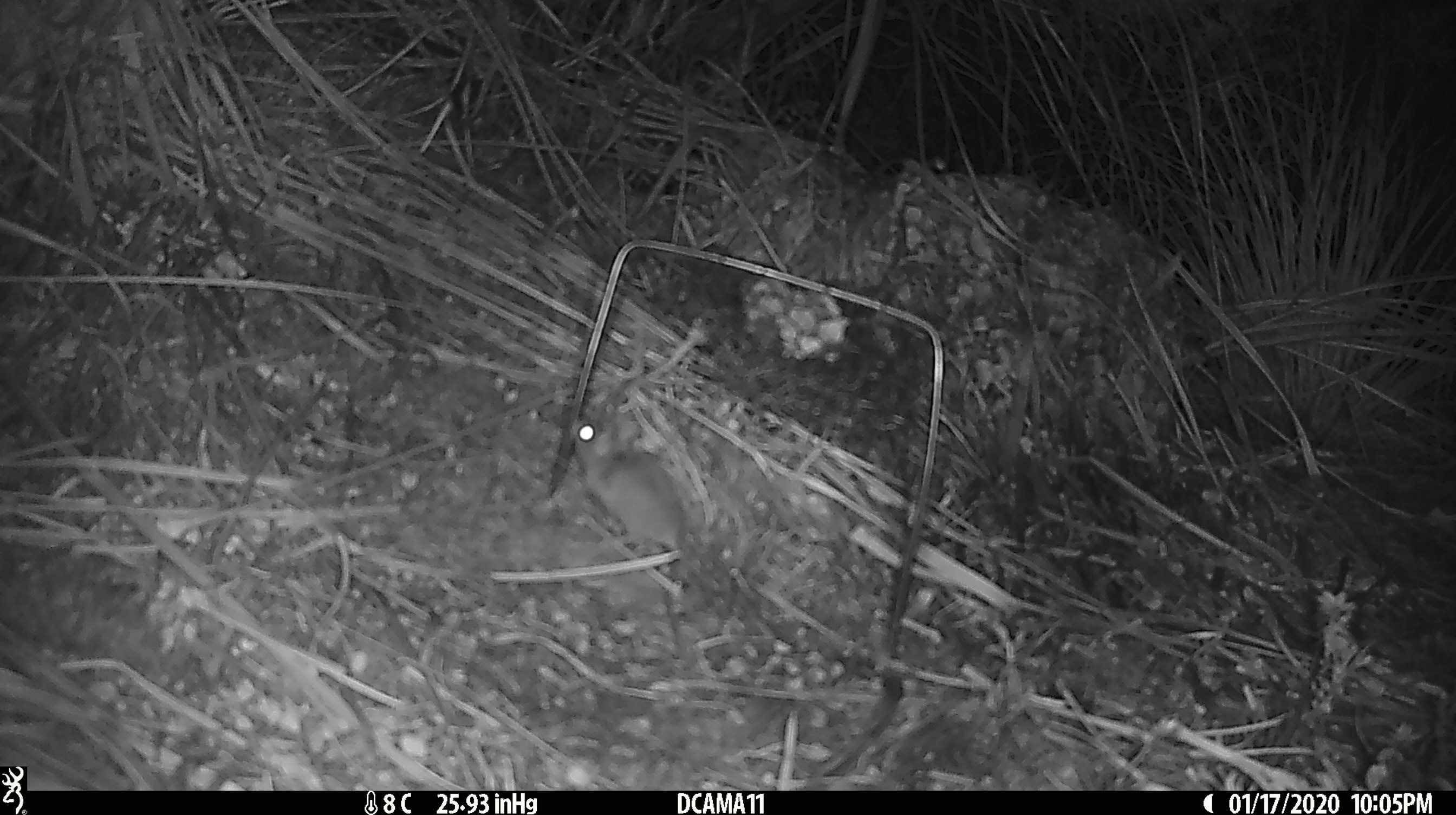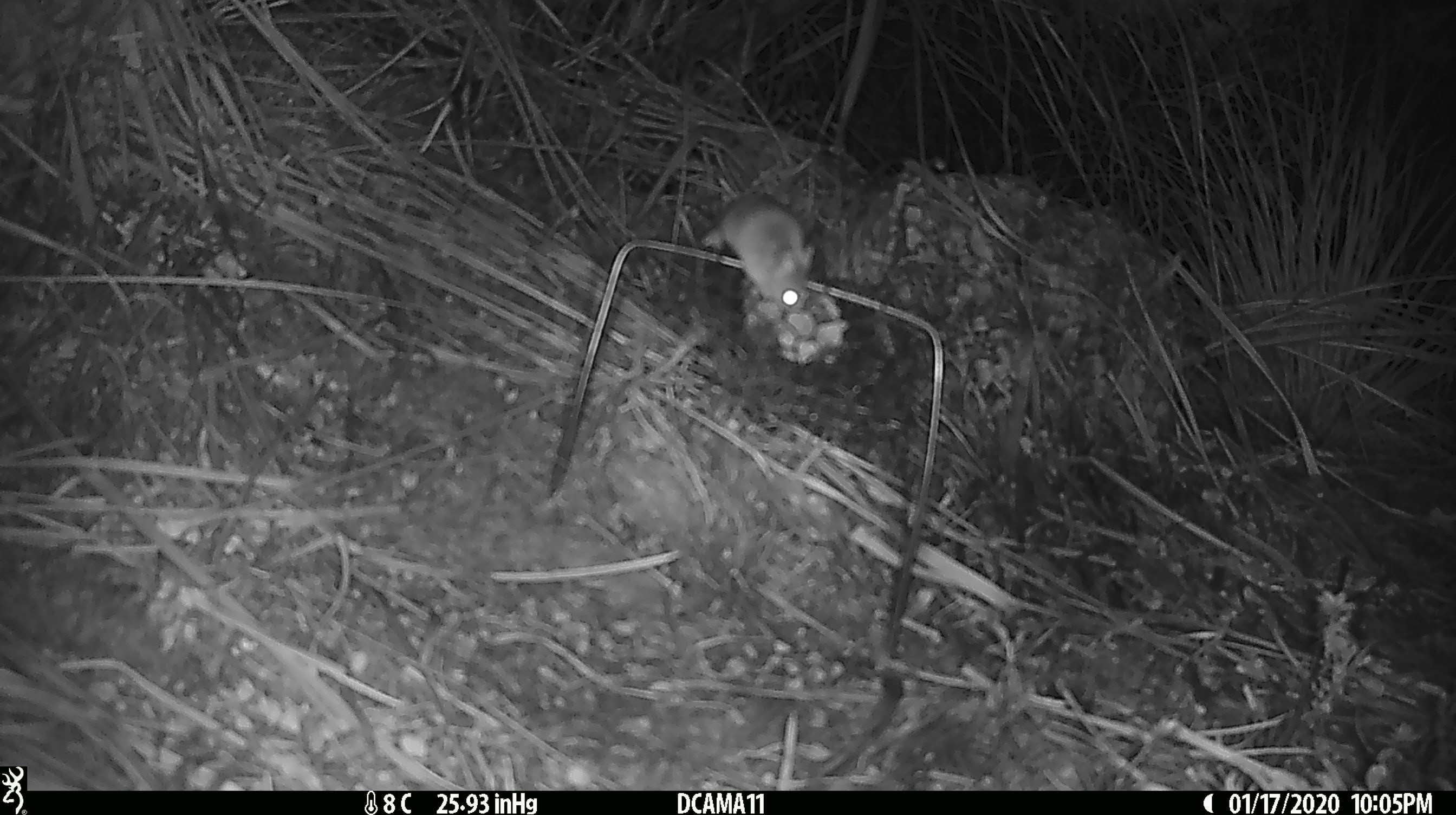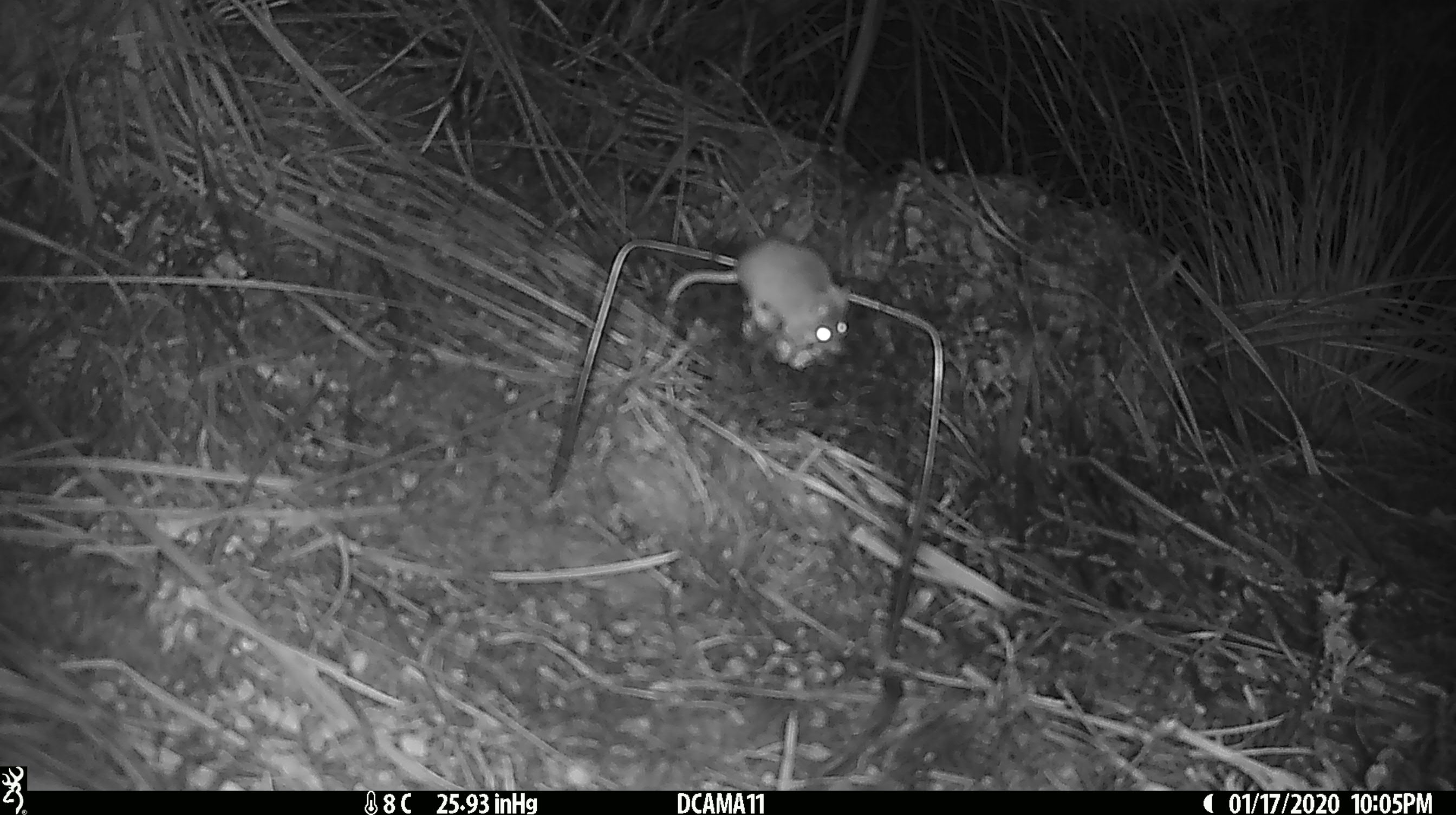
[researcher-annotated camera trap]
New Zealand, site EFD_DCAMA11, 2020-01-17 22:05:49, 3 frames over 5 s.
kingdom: Animalia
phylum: Chordata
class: Mammalia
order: Rodentia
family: Muridae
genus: Mus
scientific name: Mus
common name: mouse